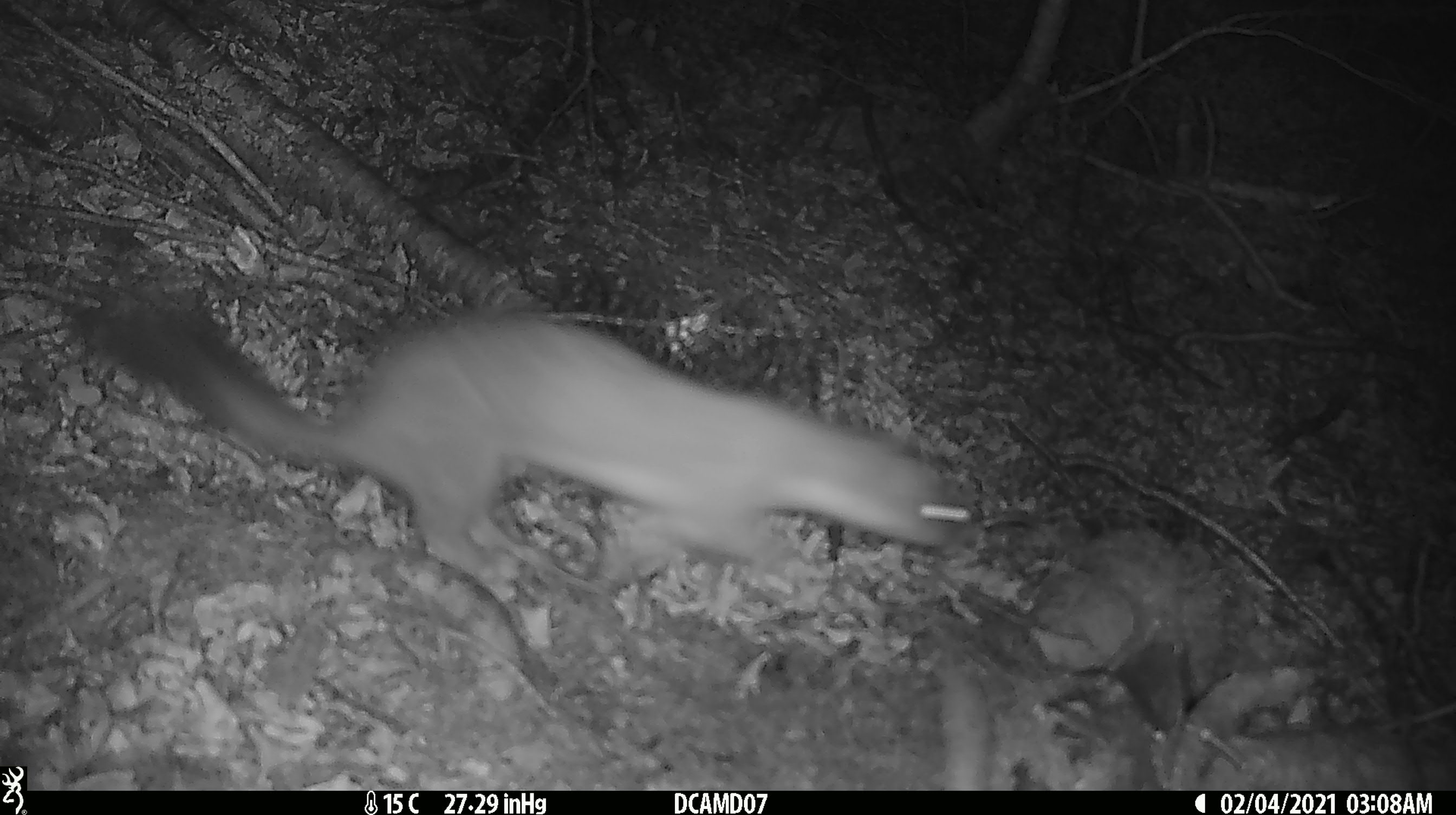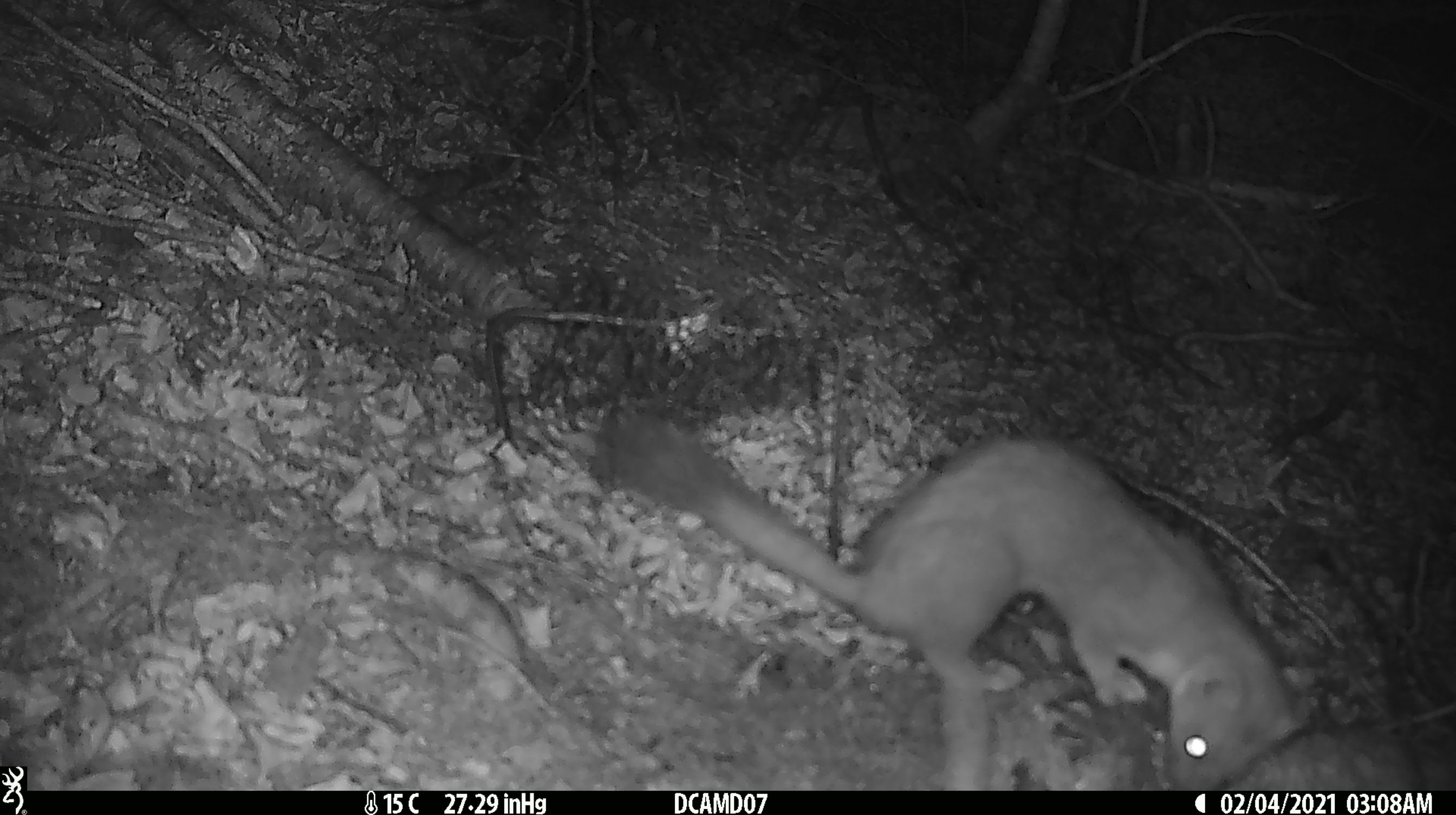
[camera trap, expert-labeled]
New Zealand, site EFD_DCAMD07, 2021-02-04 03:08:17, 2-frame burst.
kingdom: Animalia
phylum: Chordata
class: Mammalia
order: Carnivora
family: Mustelidae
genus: Mustela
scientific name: Mustela erminea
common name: stoat